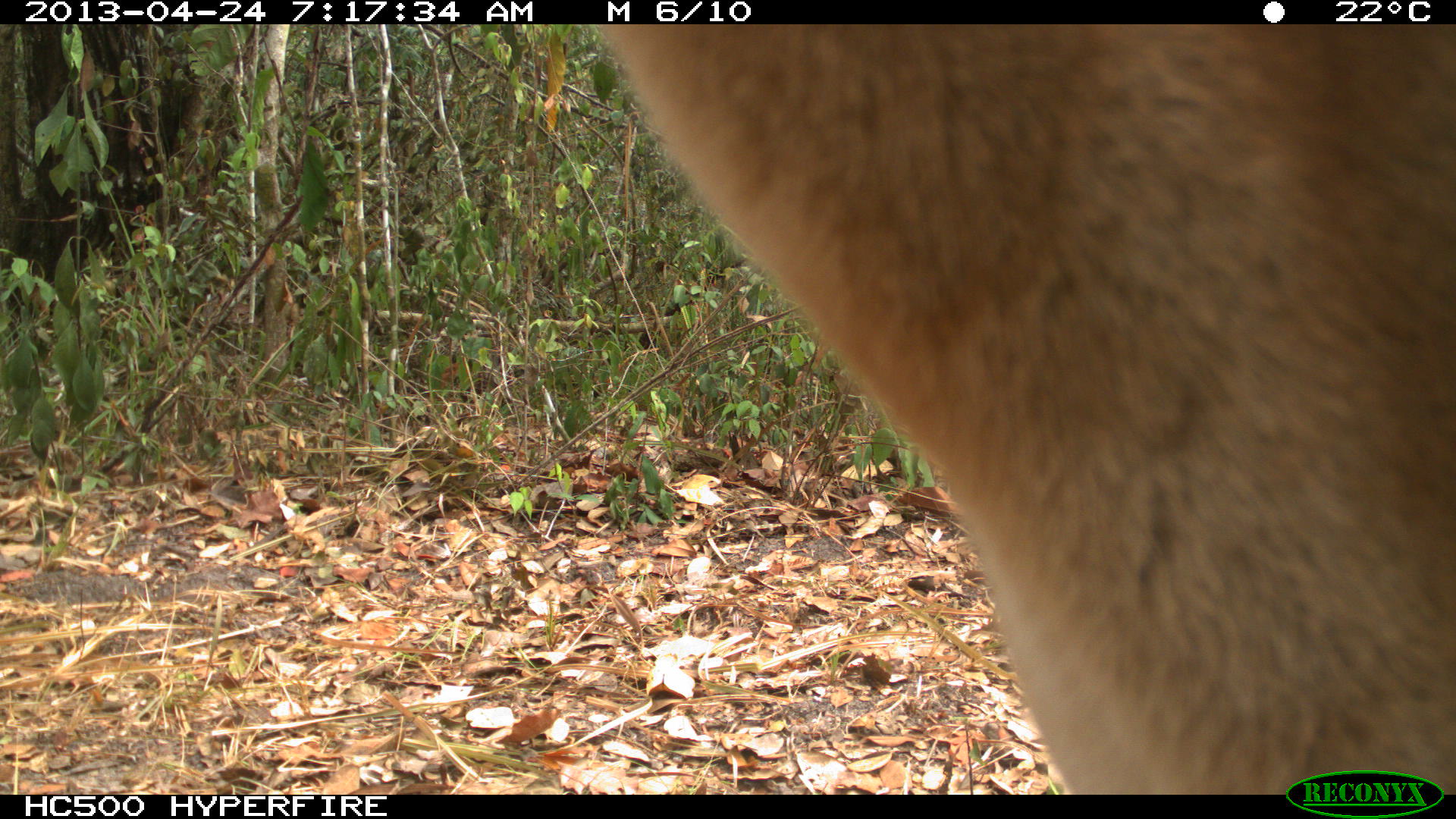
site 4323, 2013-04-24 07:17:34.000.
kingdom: Animalia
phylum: Chordata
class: Mammalia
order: Carnivora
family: Felidae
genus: Puma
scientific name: Puma concolor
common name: mountain lion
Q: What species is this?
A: Puma concolor (mountain lion).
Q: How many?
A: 2.